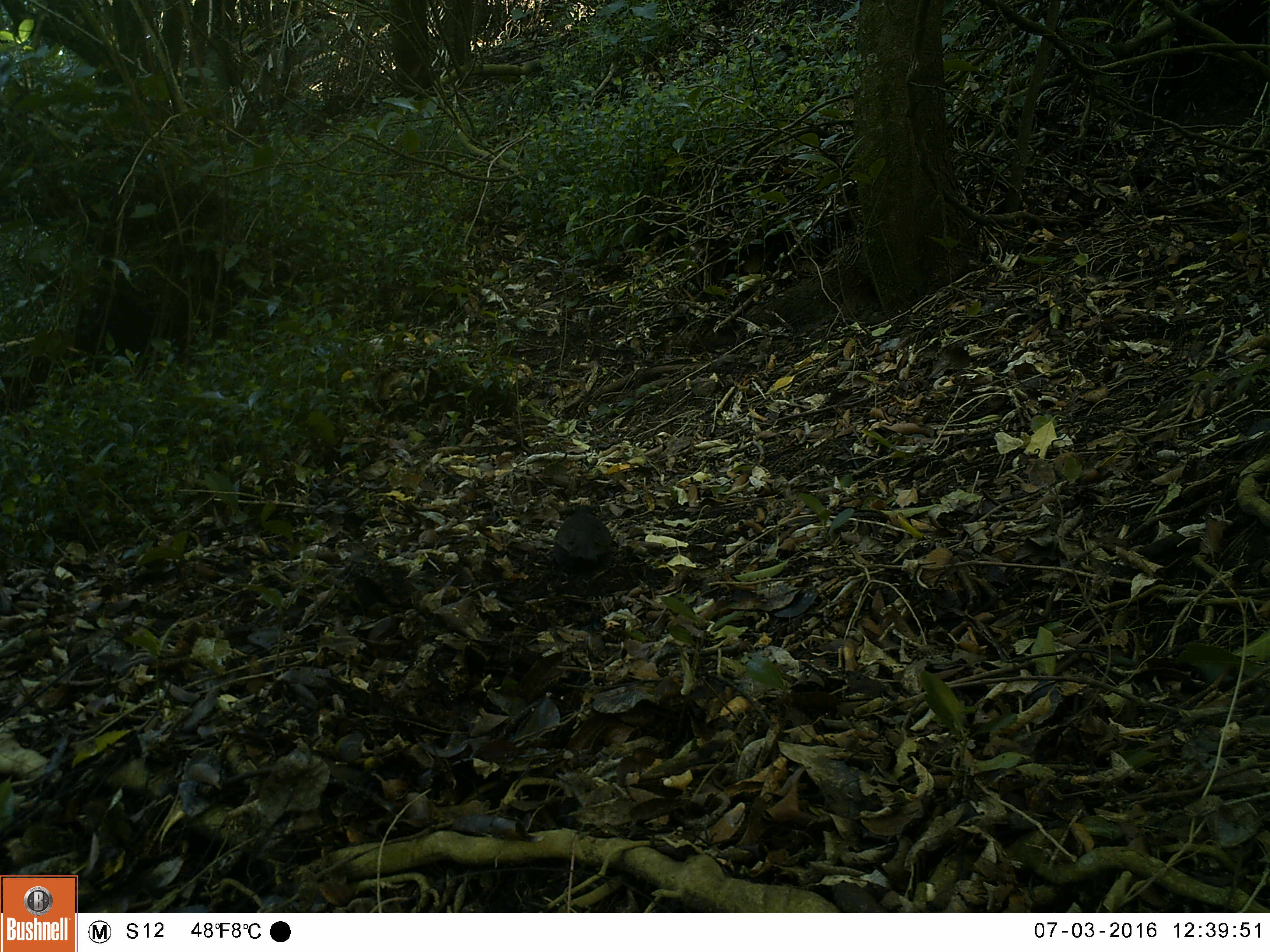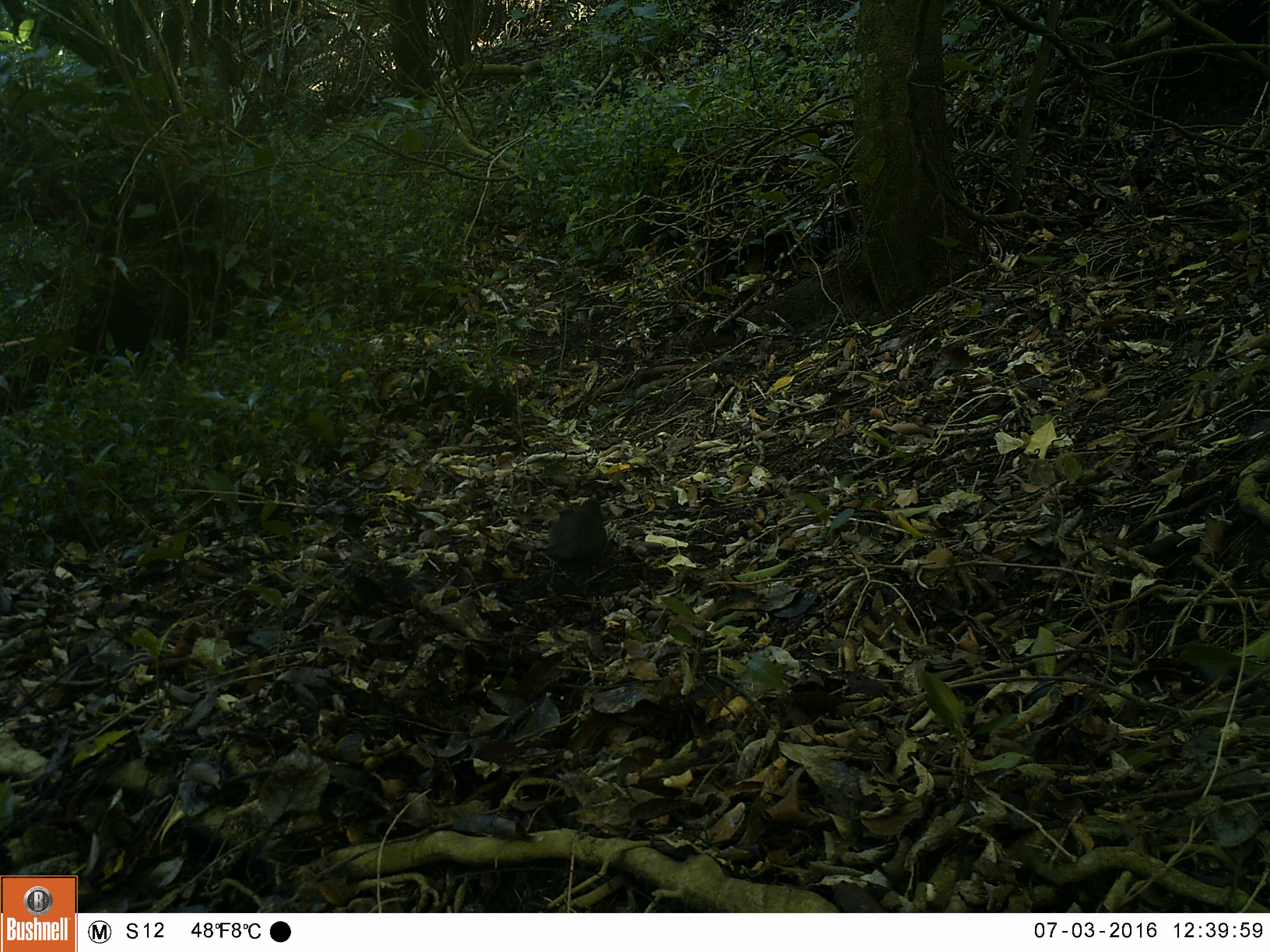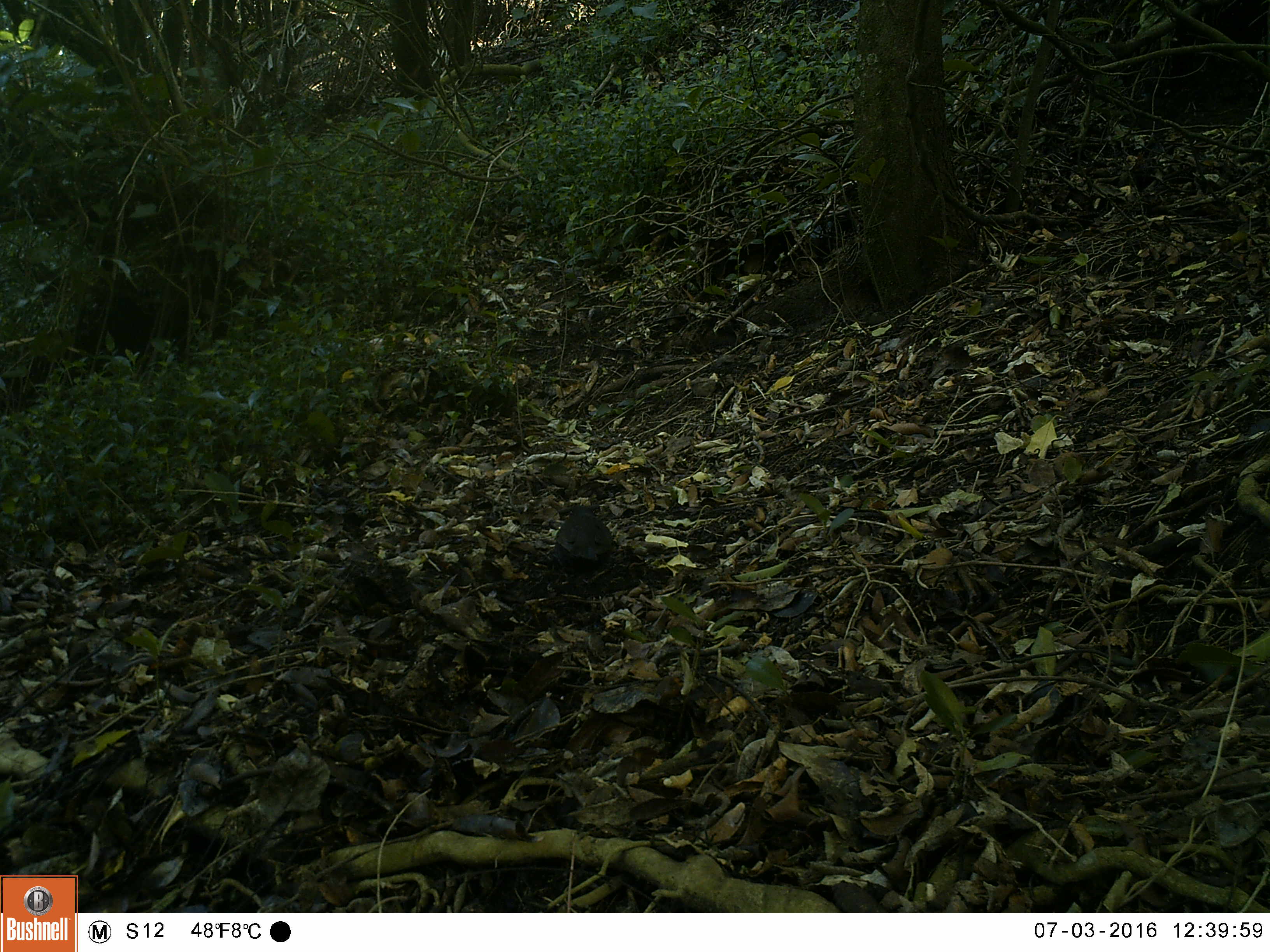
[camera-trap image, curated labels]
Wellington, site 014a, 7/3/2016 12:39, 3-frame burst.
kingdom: Animalia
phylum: Chordata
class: Aves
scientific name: Aves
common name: bird